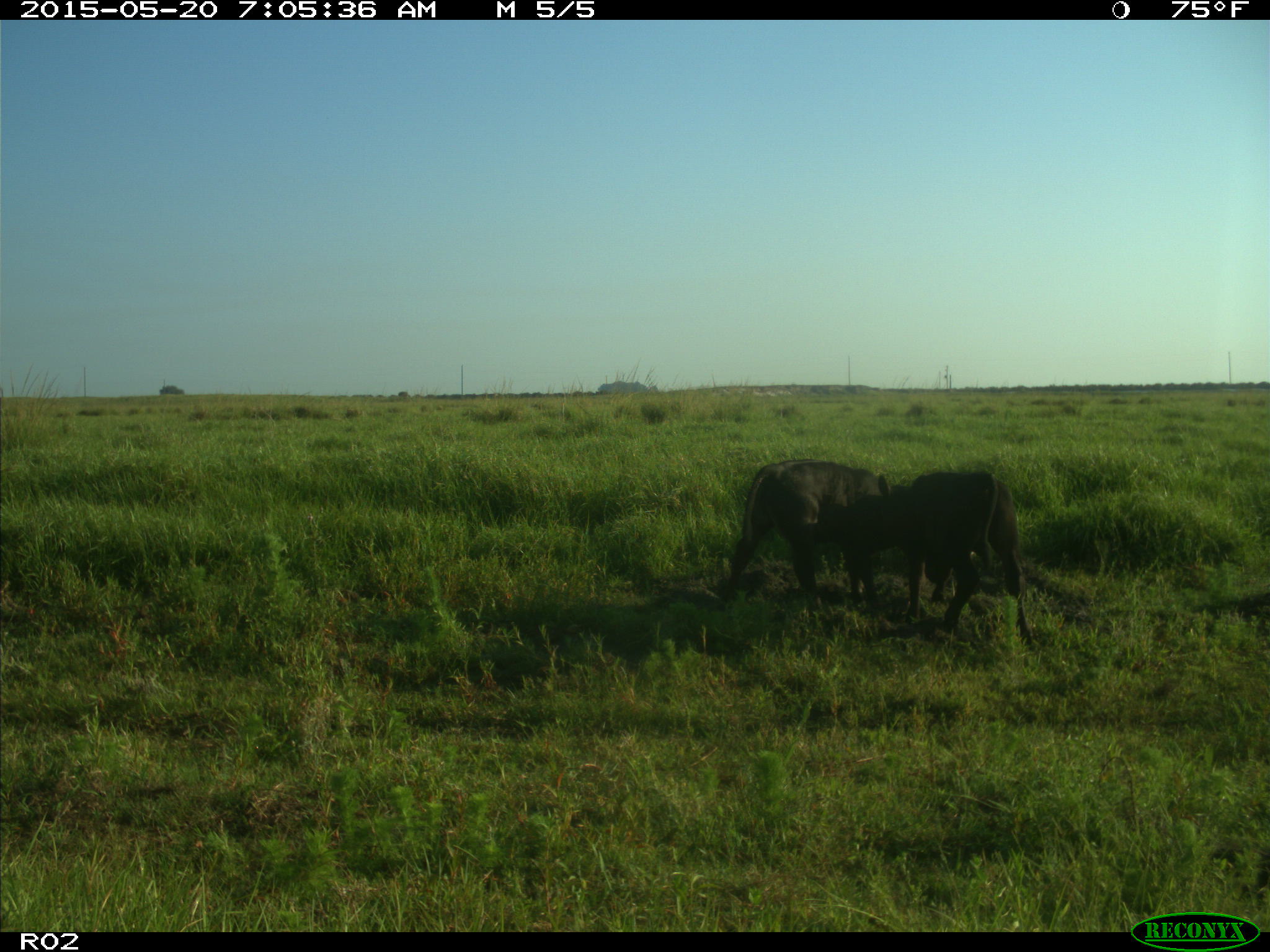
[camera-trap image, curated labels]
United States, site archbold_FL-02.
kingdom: Animalia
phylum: Chordata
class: Mammalia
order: Artiodactyla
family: Bovidae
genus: Bos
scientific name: Bos taurus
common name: domestic cow